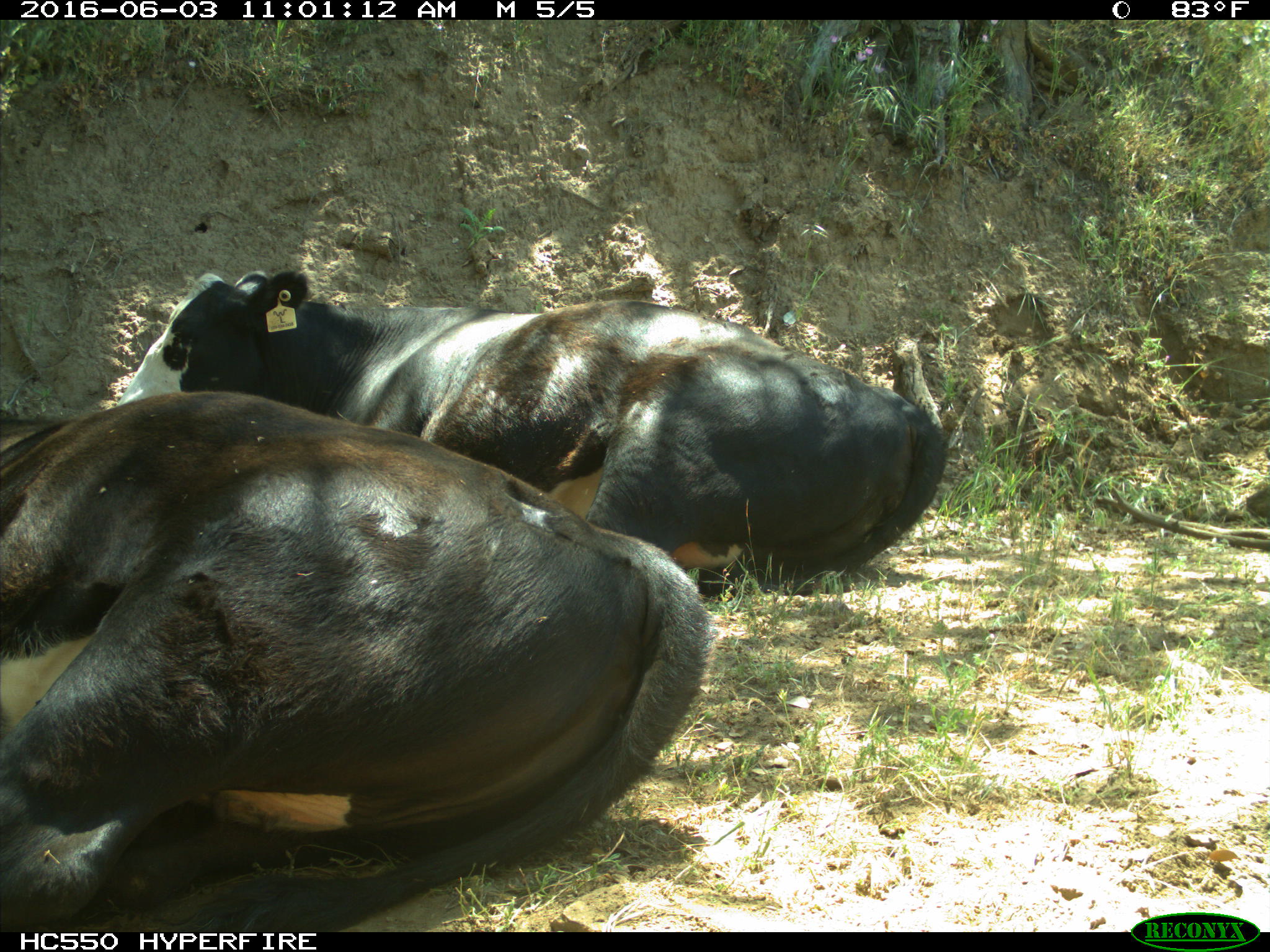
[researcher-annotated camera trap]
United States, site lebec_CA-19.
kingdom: Animalia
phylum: Chordata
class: Mammalia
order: Artiodactyla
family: Bovidae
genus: Bos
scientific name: Bos taurus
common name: domestic cow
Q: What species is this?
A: Bos taurus (domestic cow).